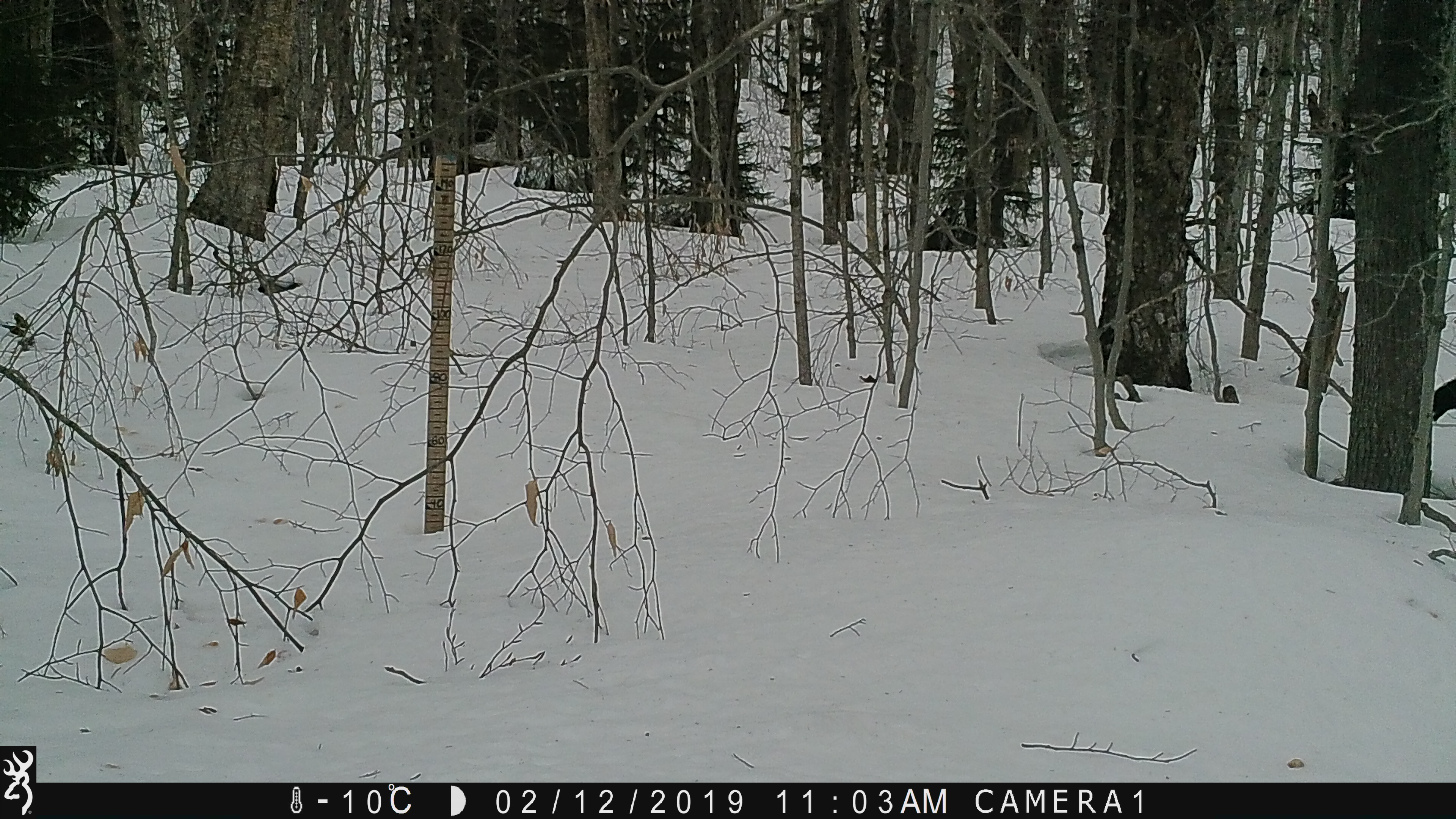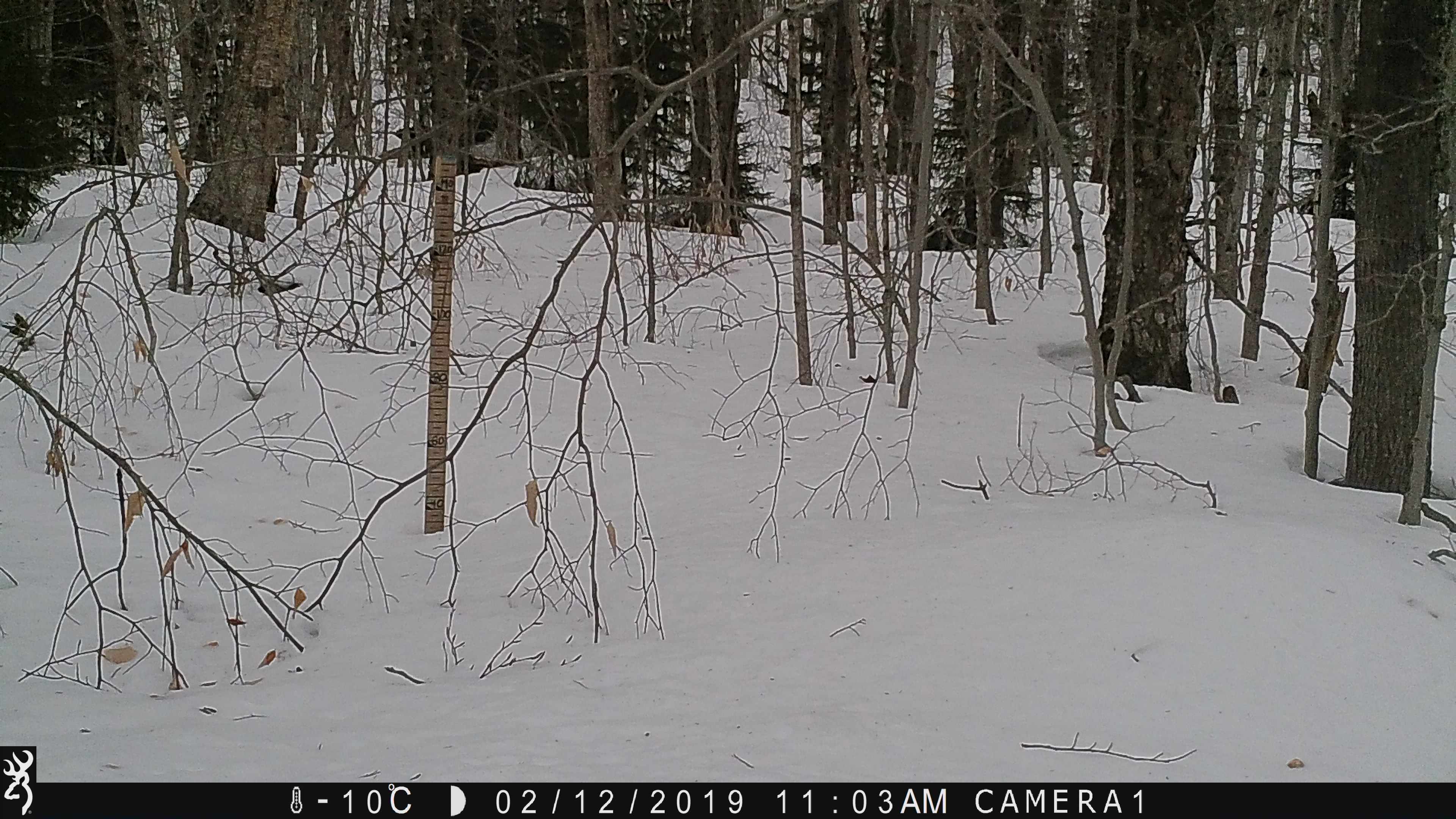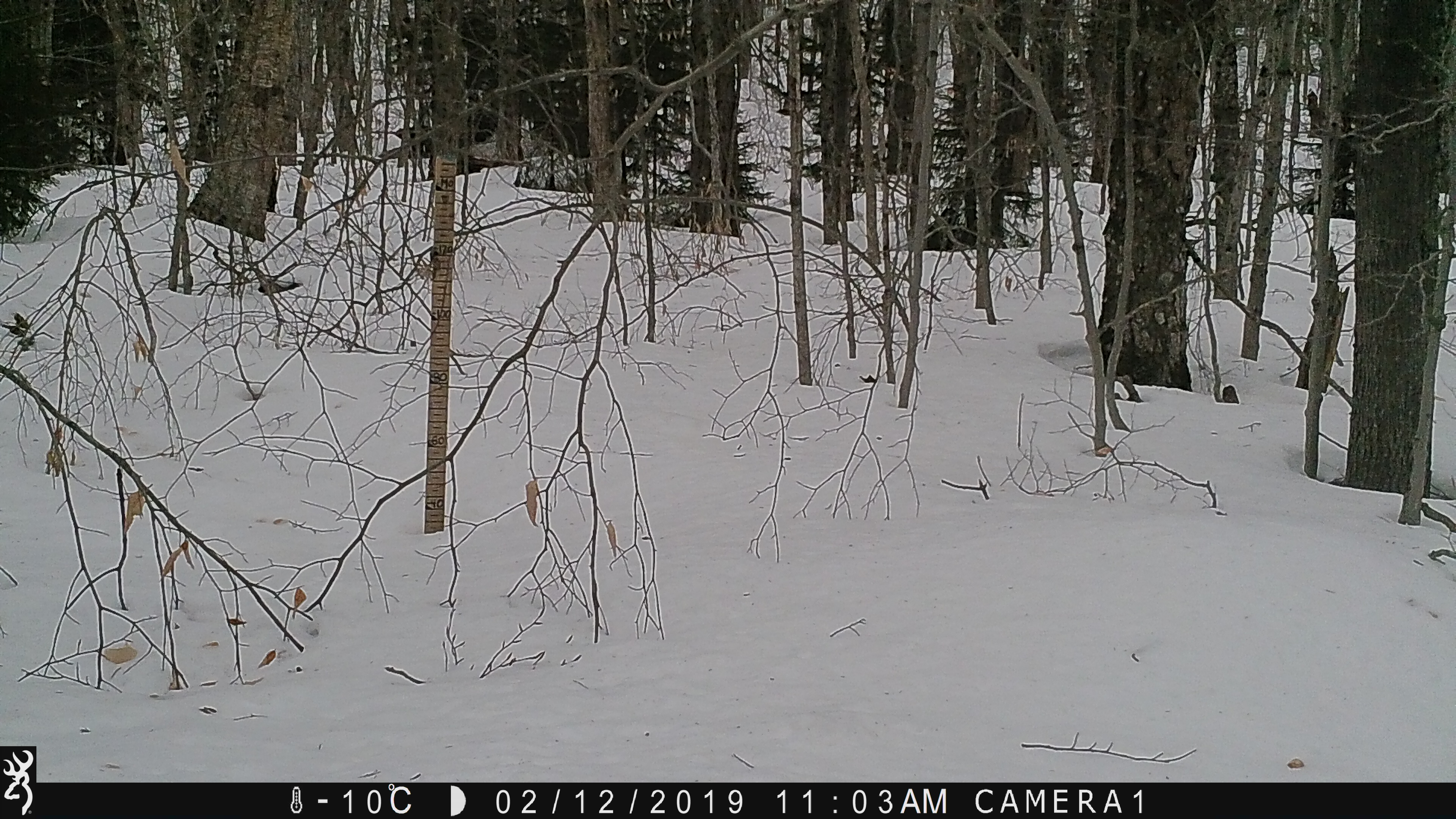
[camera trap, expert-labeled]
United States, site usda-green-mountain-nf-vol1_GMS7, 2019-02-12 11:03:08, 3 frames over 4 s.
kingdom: Animalia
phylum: Chordata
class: Mammalia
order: Carnivora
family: Mustelidae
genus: Pekania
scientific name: Pekania pennanti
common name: fisher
Fisher (Pekania pennanti).